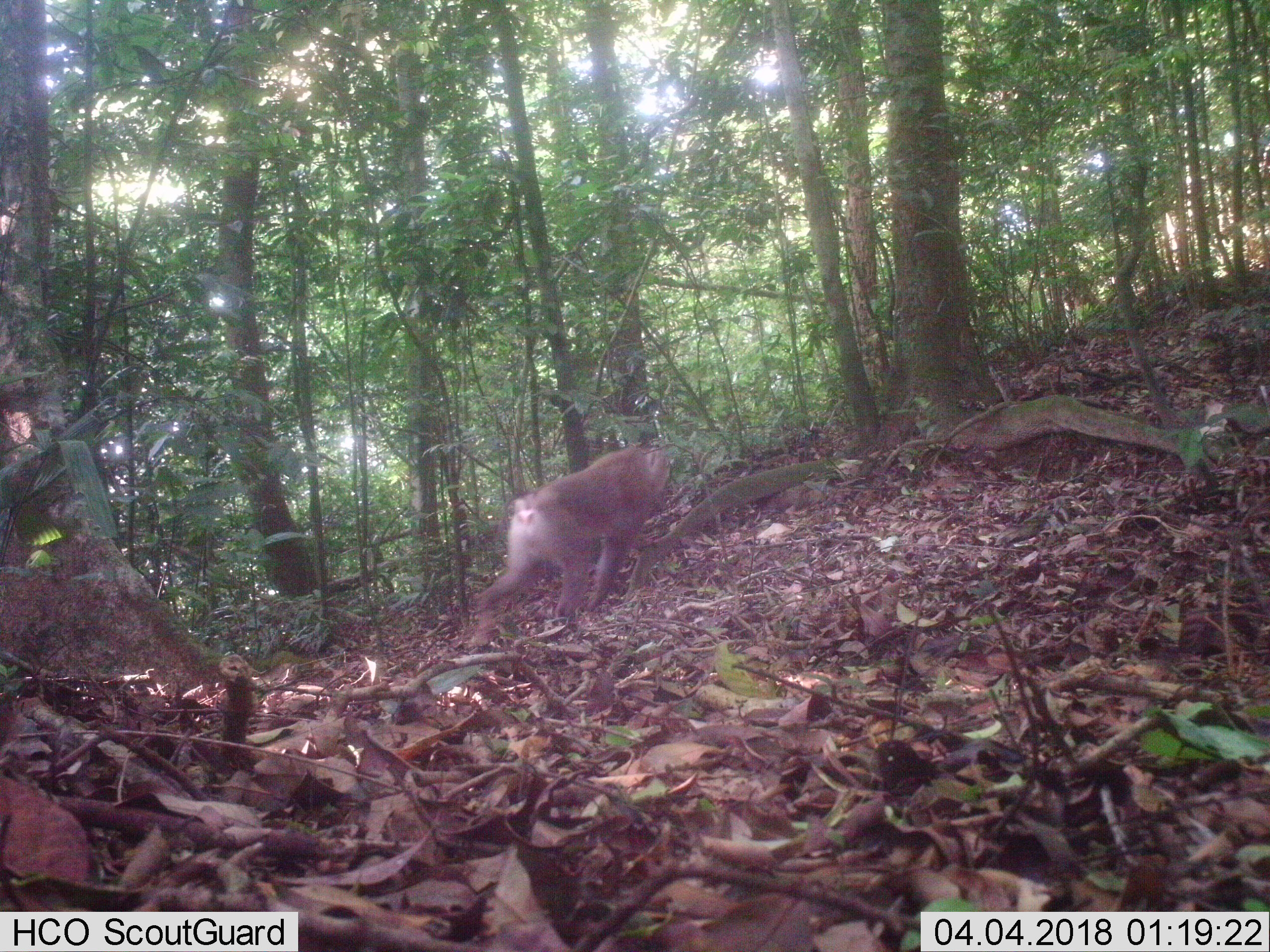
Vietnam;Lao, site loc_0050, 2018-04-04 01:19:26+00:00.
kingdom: Animalia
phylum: Chordata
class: Mammalia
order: Primates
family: Cercopithecidae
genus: Macaca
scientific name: Macaca nemestrina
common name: pig-tailed macaque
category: pig tailed macaque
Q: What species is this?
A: Pig tailed macaque (pig-tailed macaque) (Macaca nemestrina).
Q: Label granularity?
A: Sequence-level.